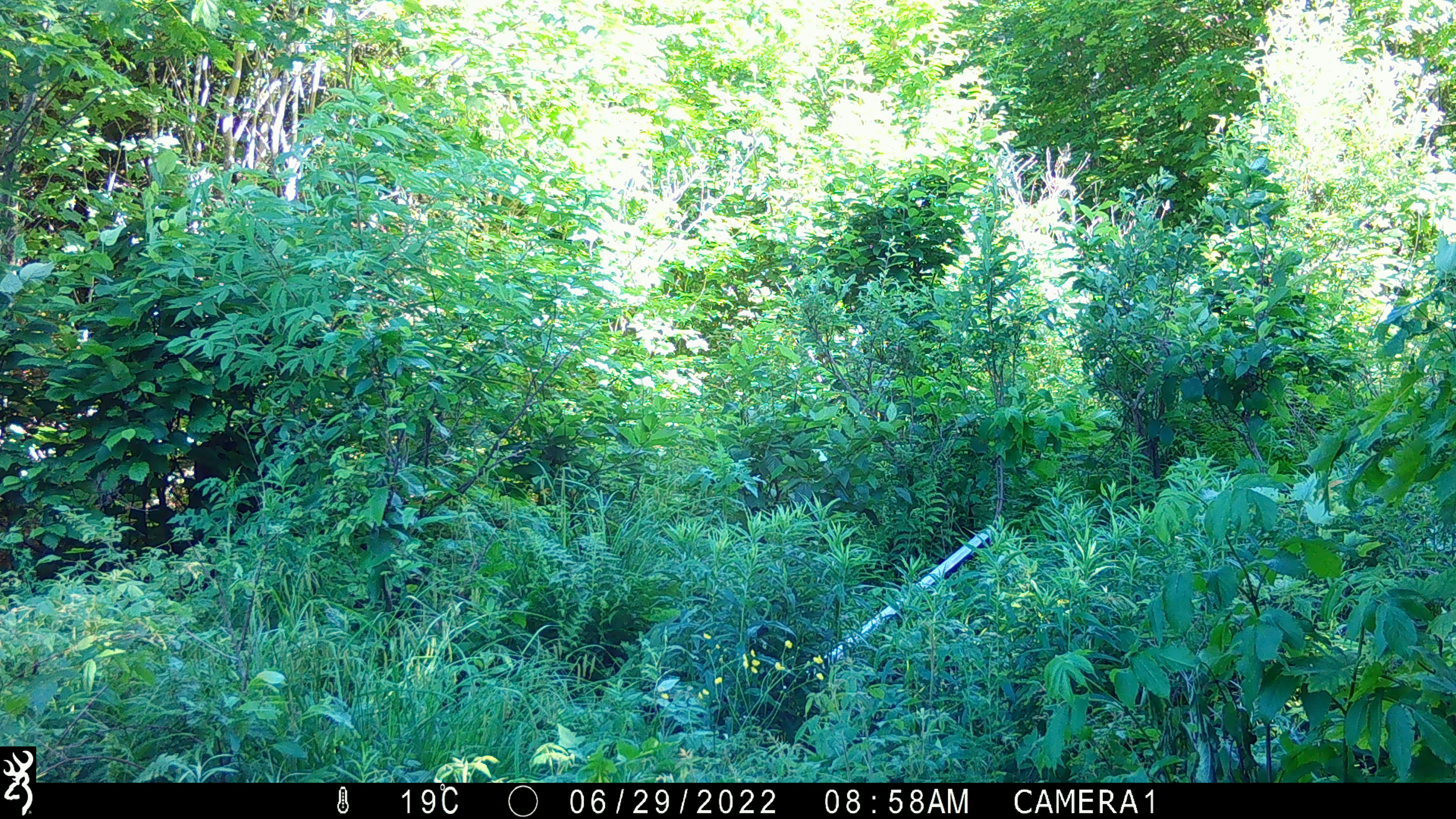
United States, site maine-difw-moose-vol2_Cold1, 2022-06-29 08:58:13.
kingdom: Animalia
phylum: Chordata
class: Mammalia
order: Artiodactyla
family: Cervidae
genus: Alces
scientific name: Alces alces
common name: moose